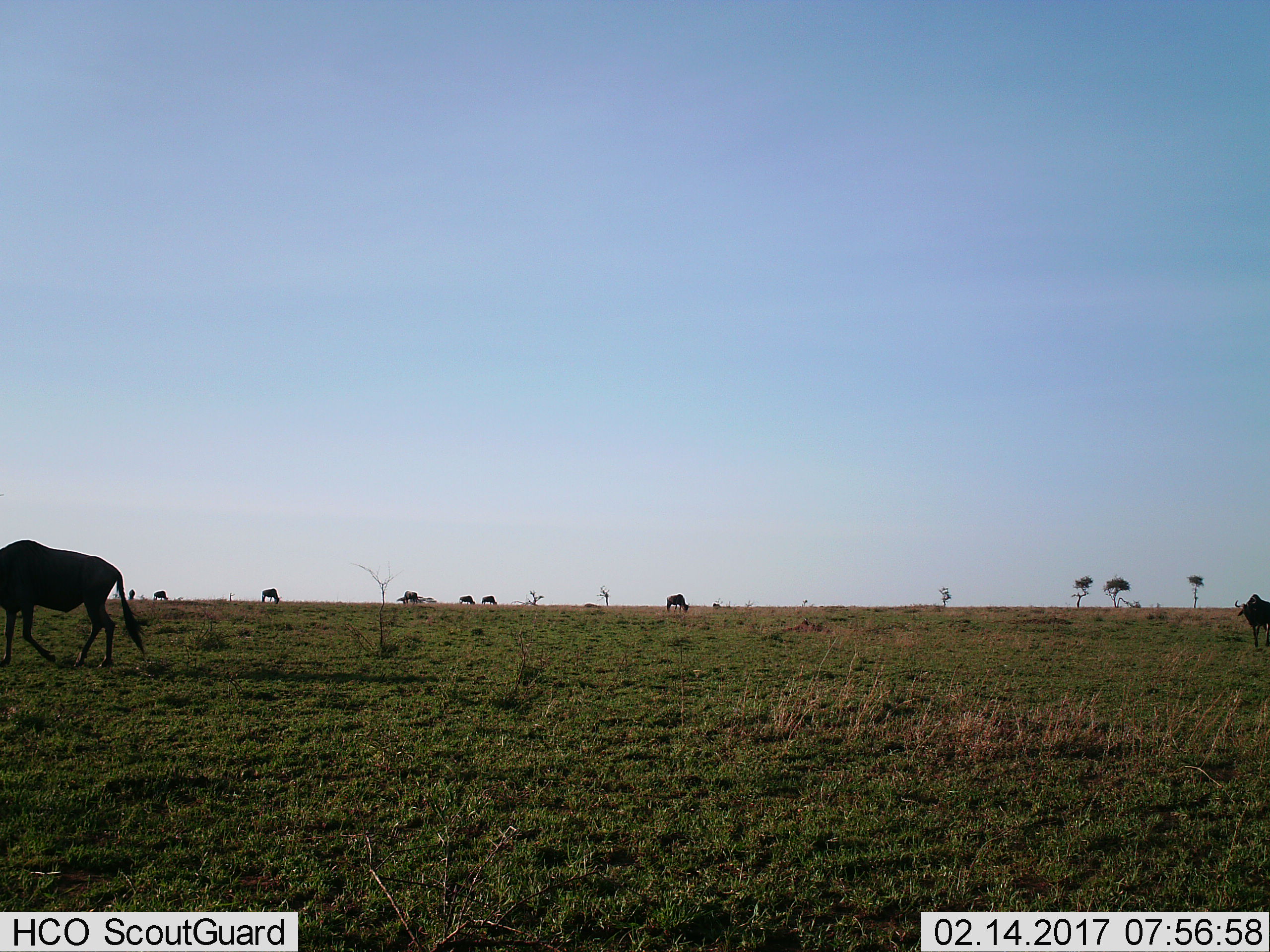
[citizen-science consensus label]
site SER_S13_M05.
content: unidentified animal